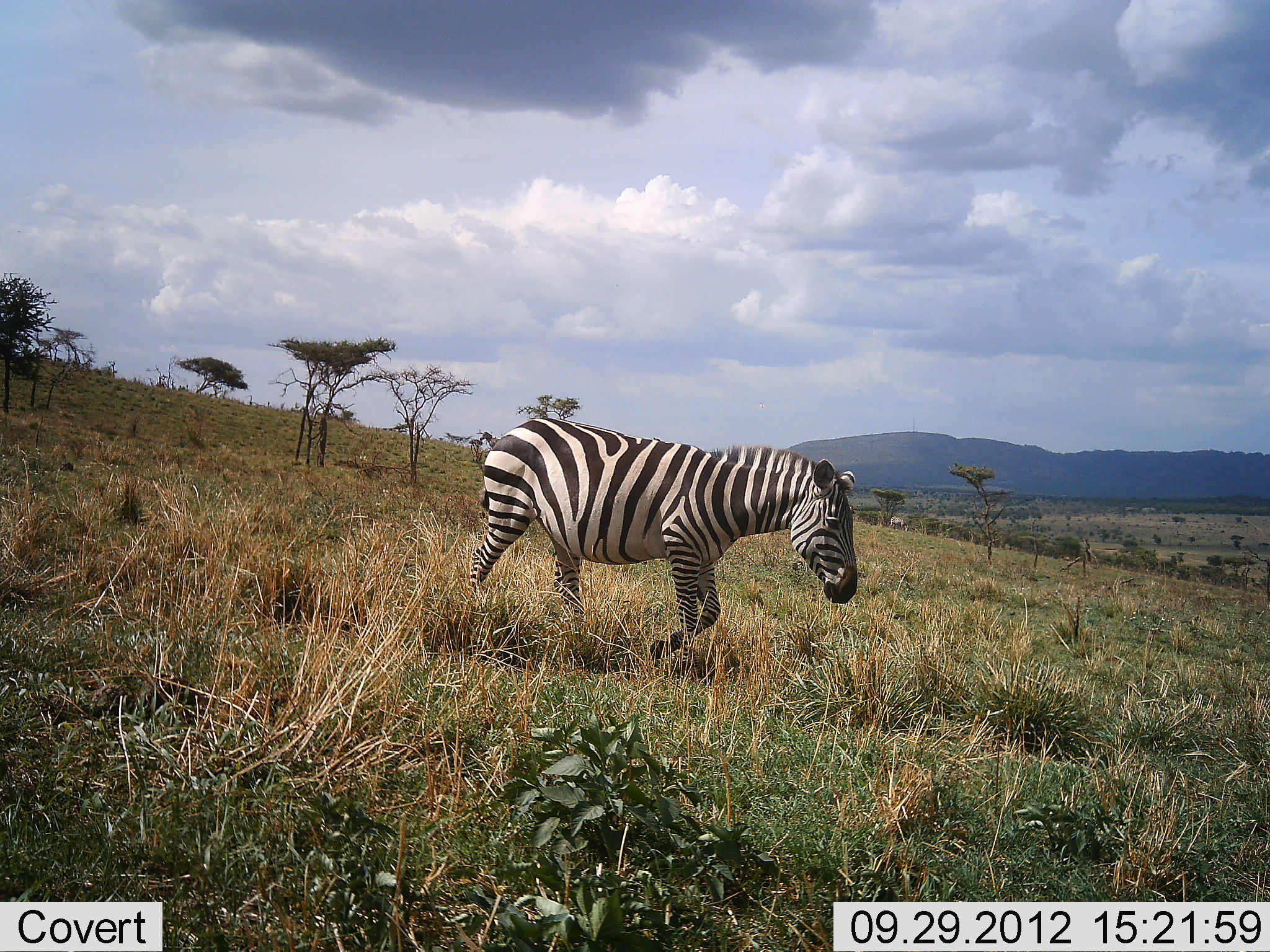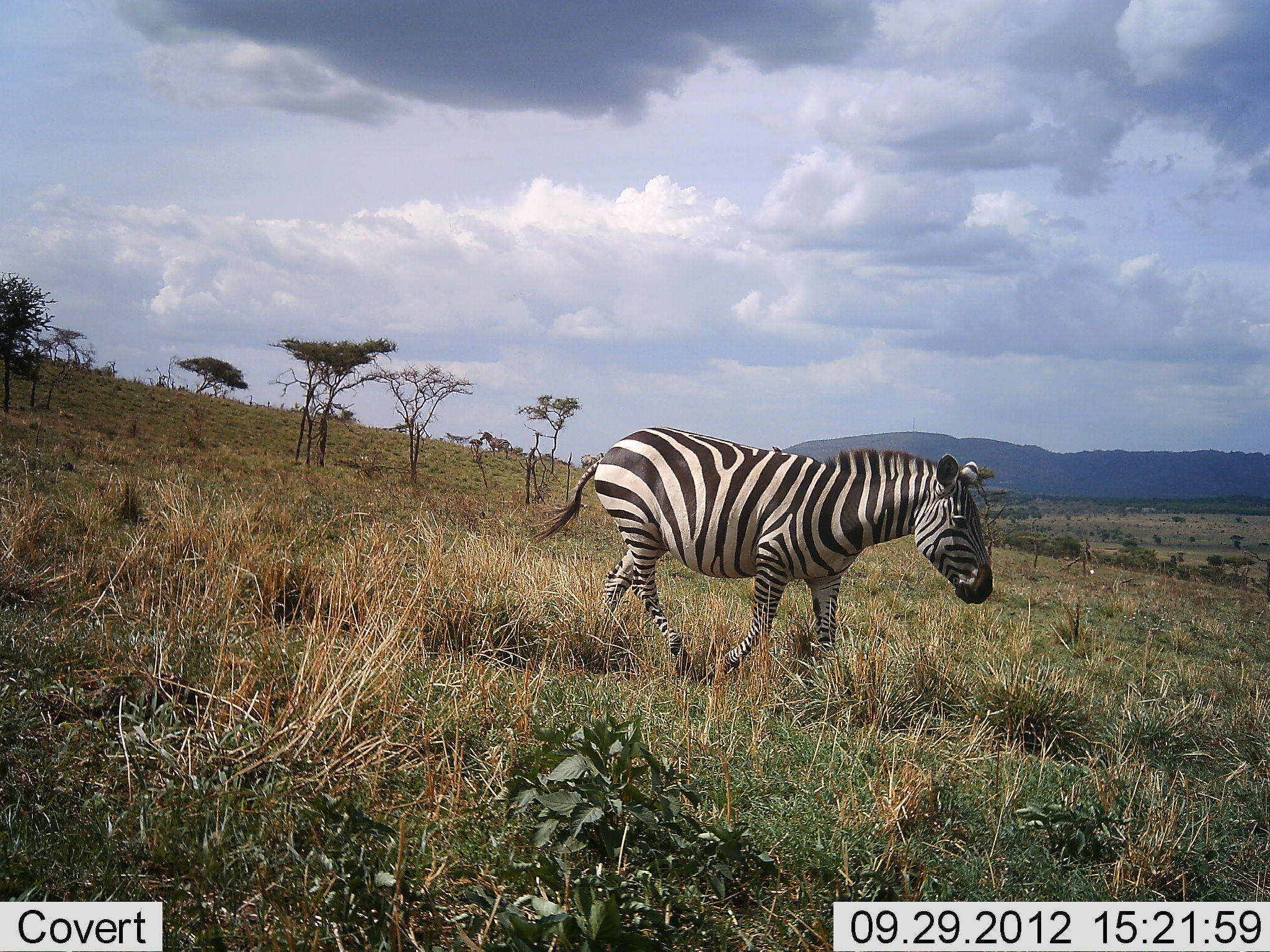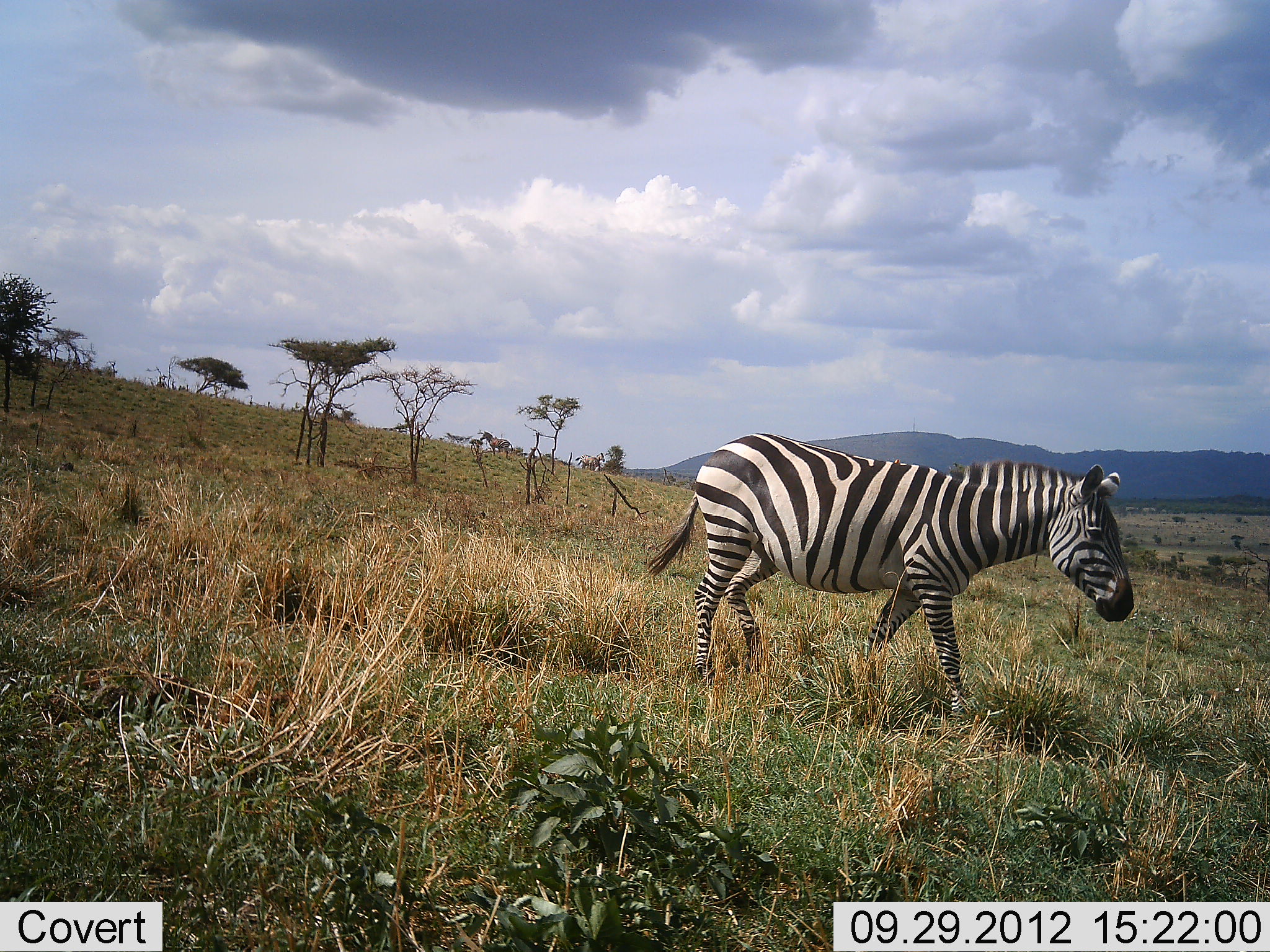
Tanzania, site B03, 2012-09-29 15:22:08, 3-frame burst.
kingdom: Animalia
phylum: Chordata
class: Mammalia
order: Perissodactyla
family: Equidae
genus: Equus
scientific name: Equus quagga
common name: plains zebra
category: zebra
Zebra (plains zebra) (Equus quagga), count 1. Behavior (volunteer vote fractions): standing 10%, resting 0%, moving 100%, interacting 0%. Young present (vote fraction): 0%. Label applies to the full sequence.